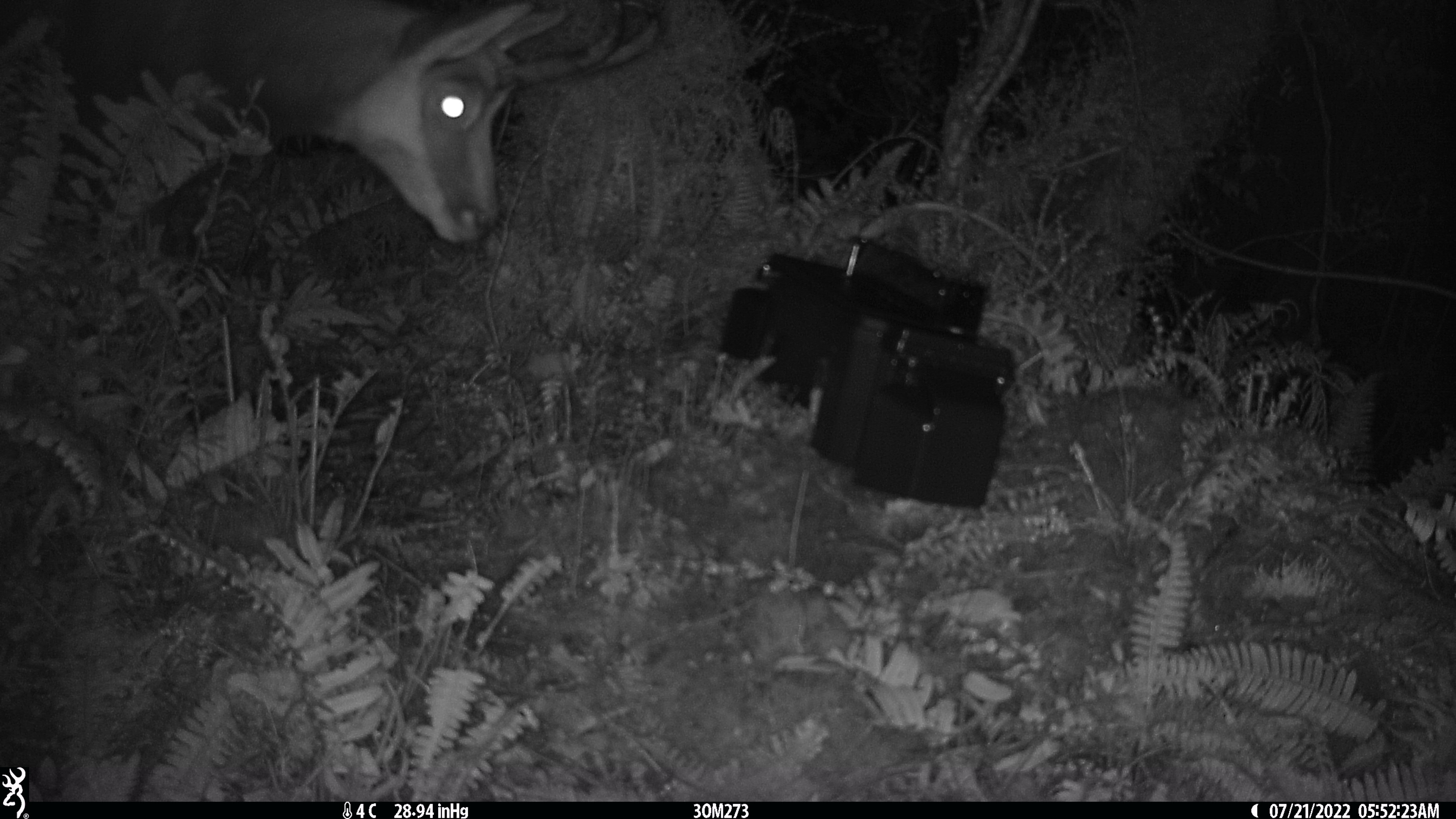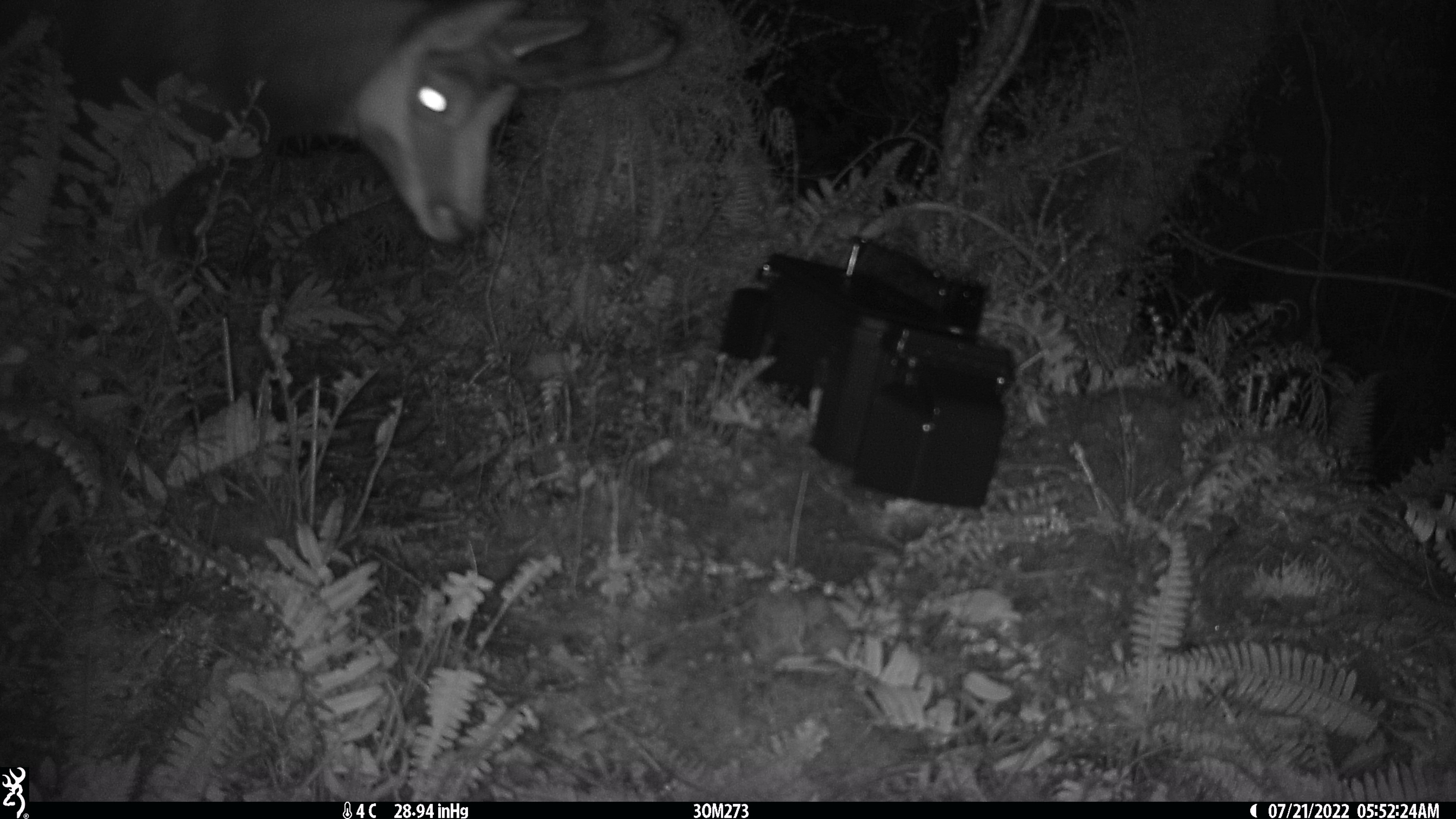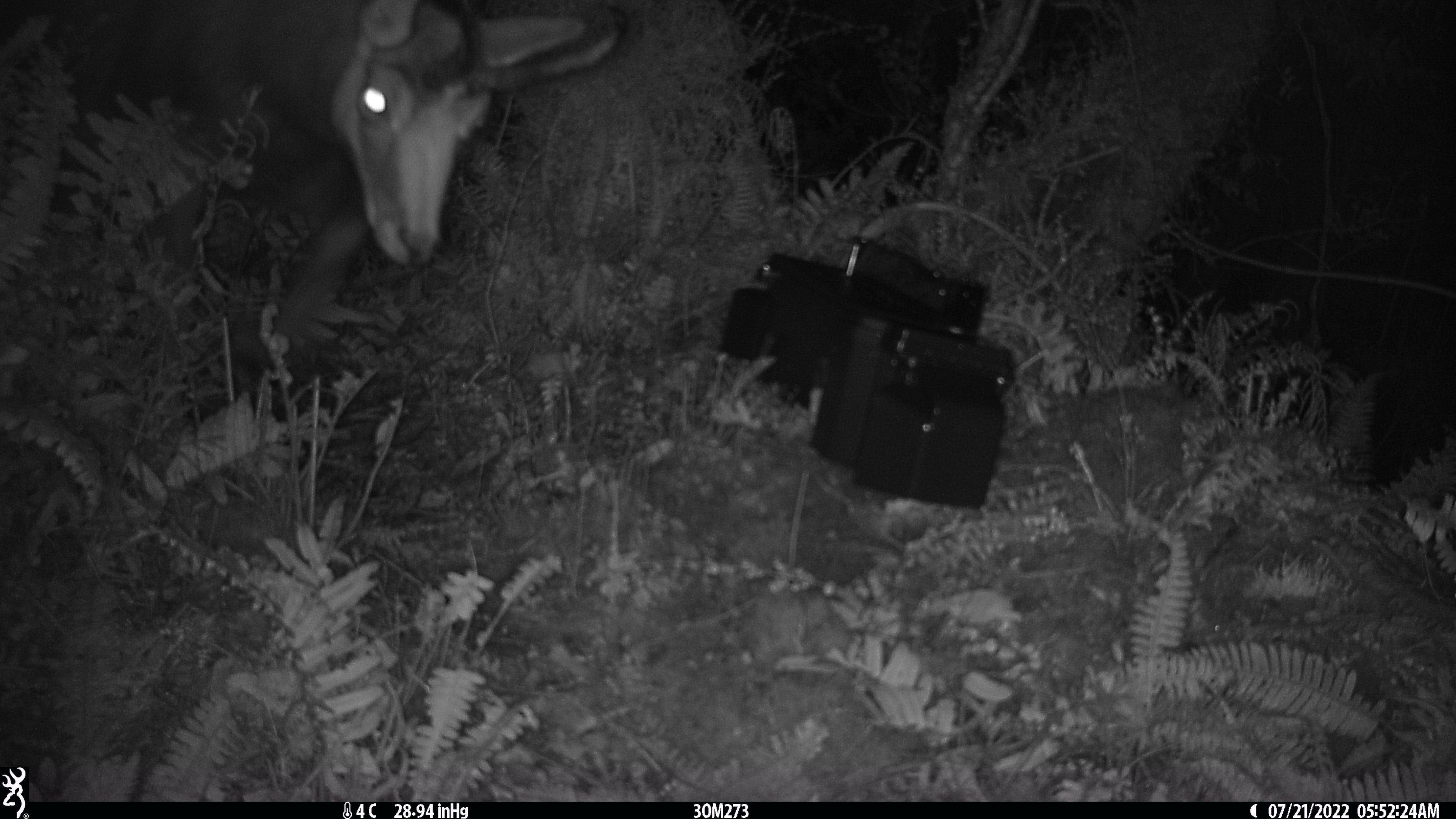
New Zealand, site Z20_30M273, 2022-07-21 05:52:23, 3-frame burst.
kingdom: Animalia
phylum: Chordata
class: Mammalia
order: Artiodactyla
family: Bovidae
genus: Rupicapra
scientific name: Rupicapra rupicapra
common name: alpine chamois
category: chamois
Chamois (alpine chamois) (Rupicapra rupicapra).